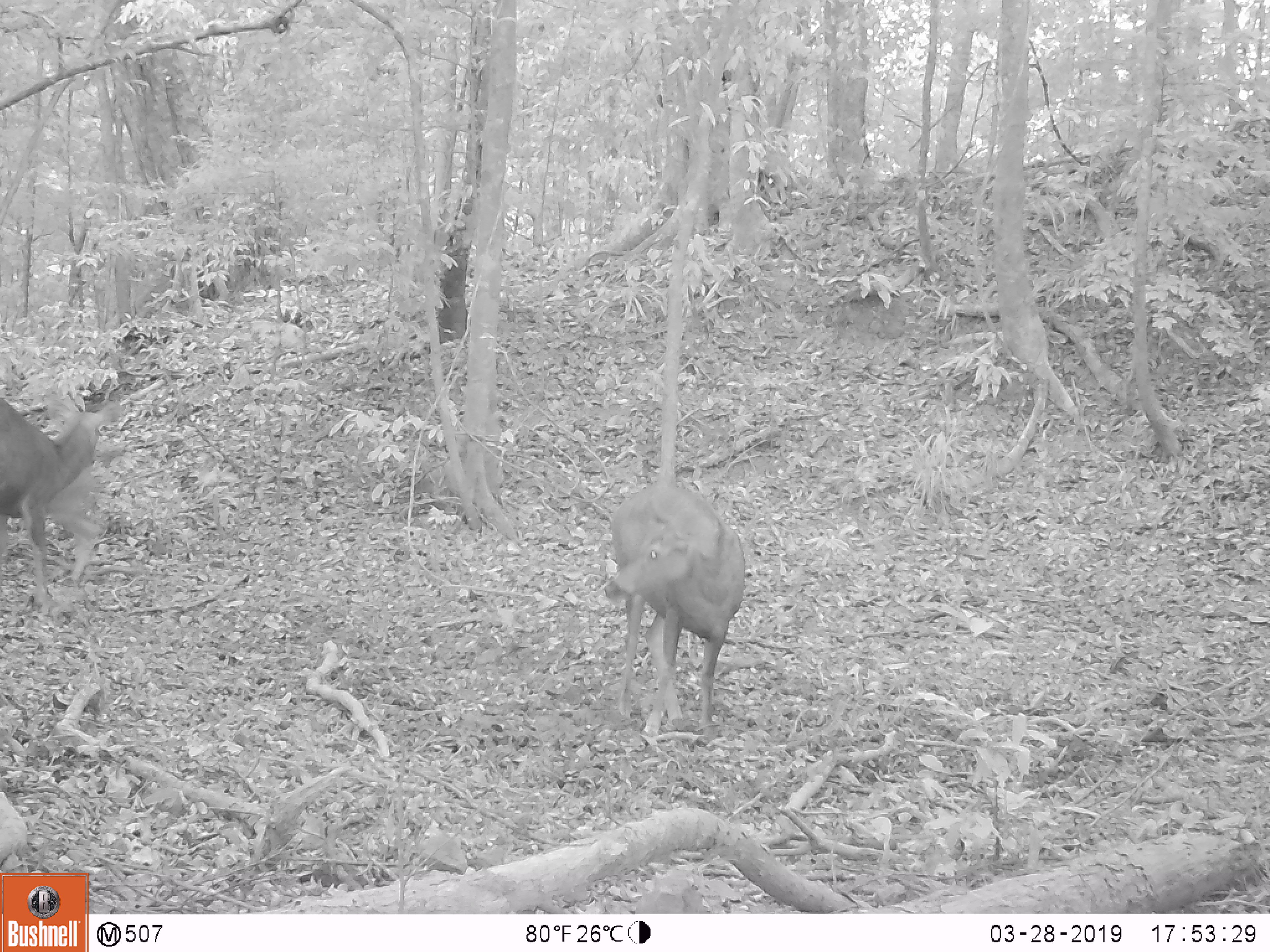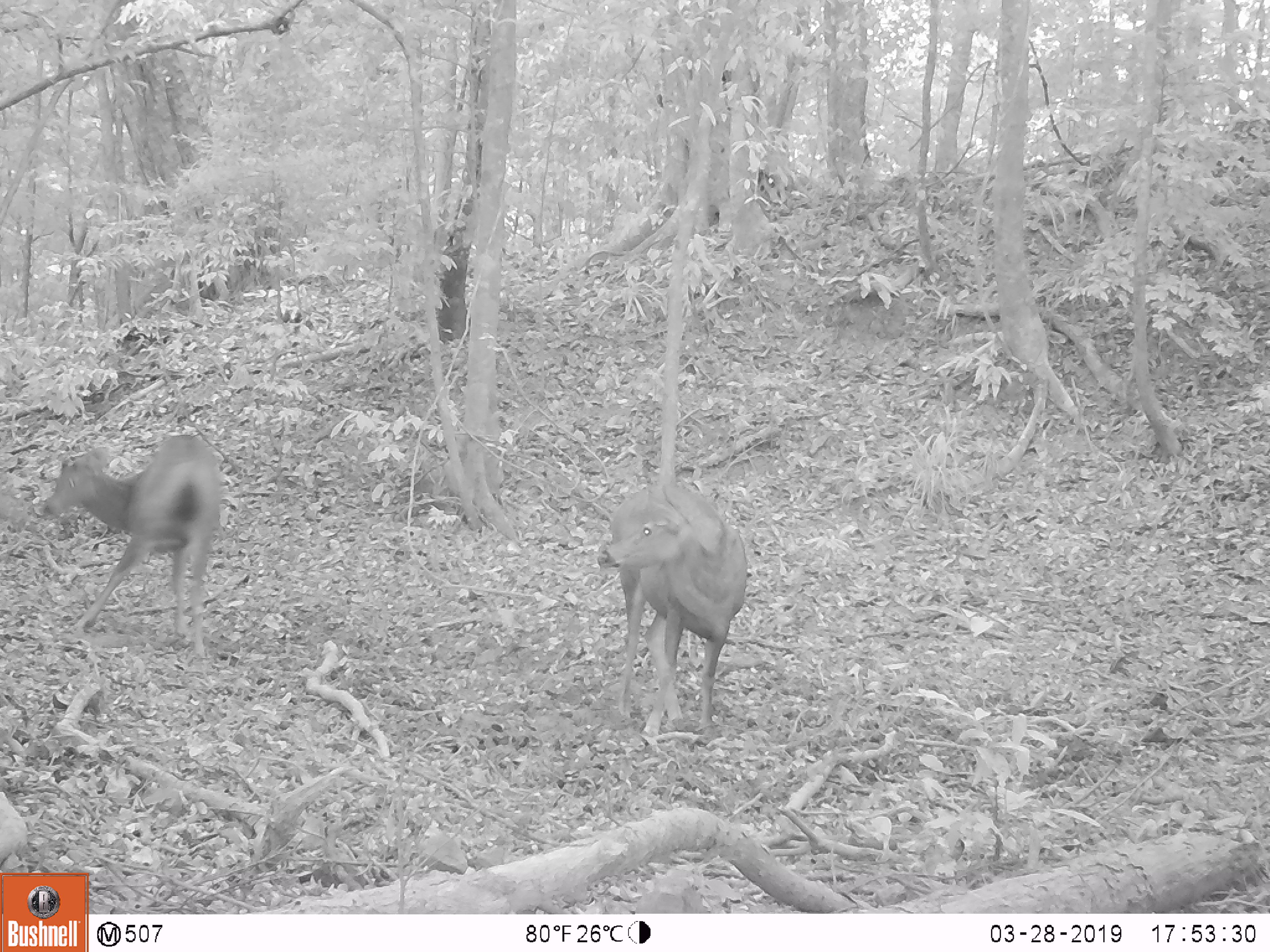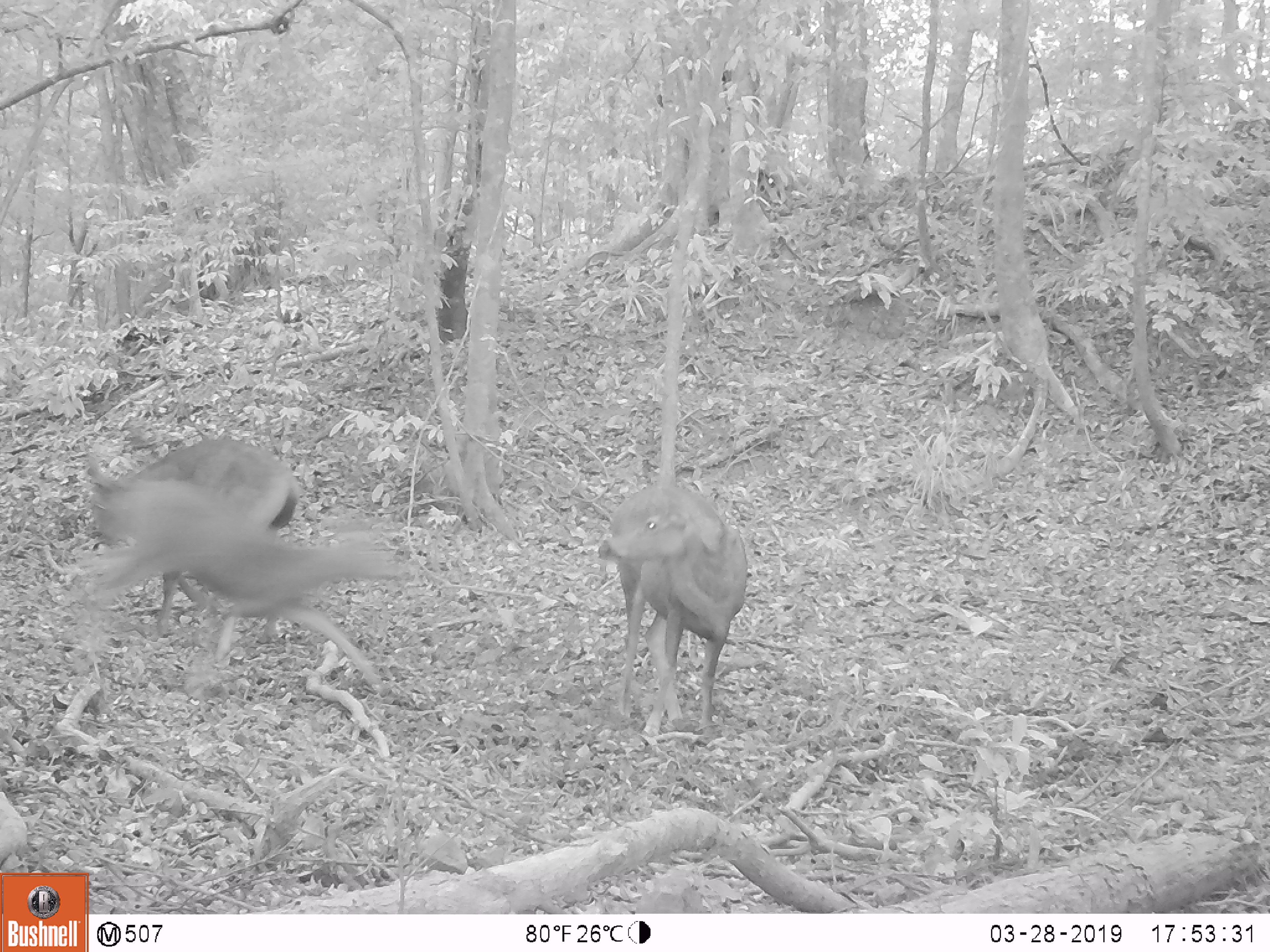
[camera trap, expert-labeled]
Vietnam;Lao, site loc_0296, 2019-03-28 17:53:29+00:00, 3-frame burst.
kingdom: Animalia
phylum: Chordata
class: Mammalia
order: Artiodactyla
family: Cervidae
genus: Rusa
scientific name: Rusa unicolor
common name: sambar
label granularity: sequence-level